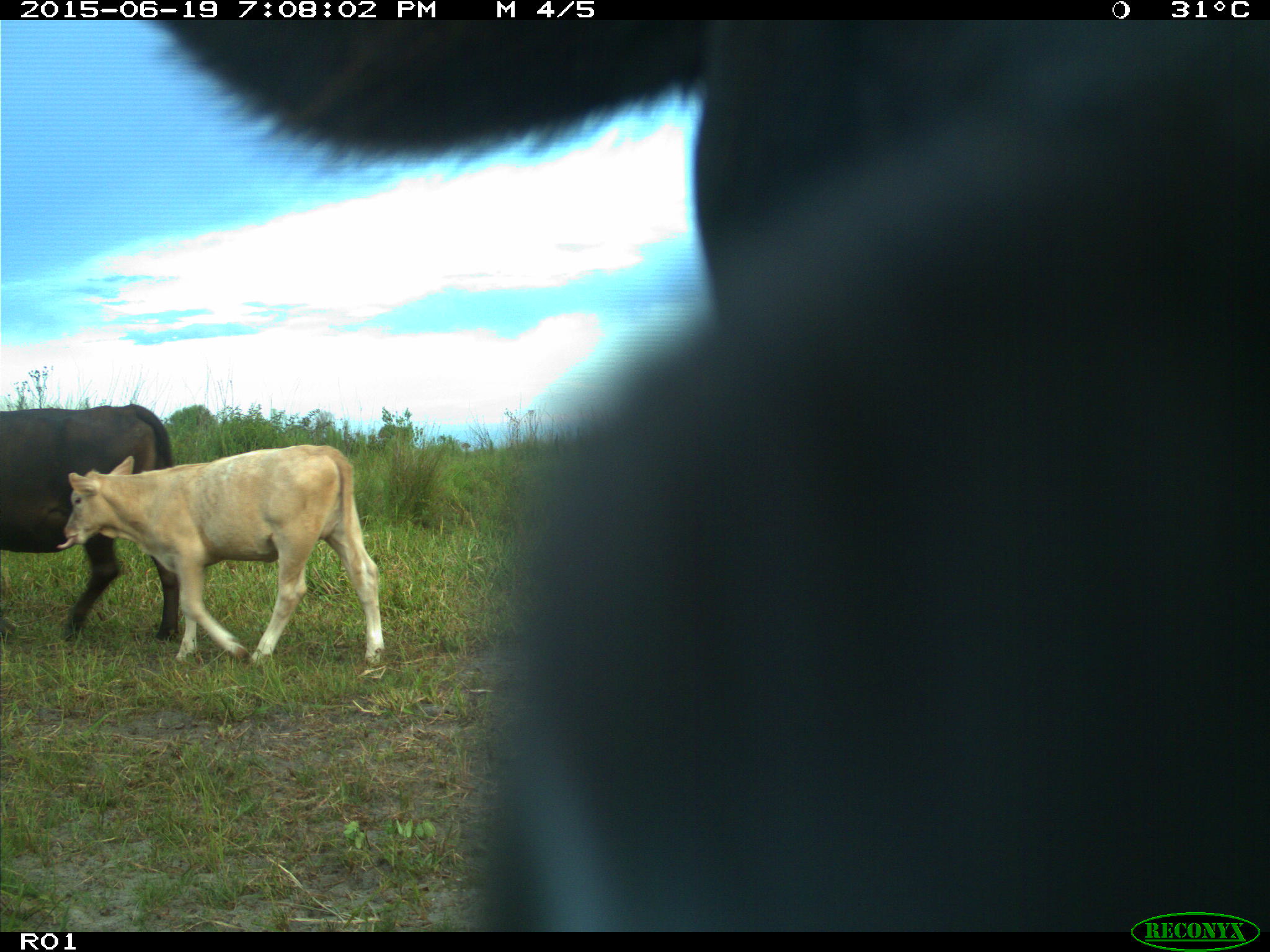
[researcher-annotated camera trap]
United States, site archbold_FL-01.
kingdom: Animalia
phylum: Chordata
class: Mammalia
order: Artiodactyla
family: Bovidae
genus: Bos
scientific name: Bos taurus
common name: domestic cow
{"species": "Bos taurus (domestic cow)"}